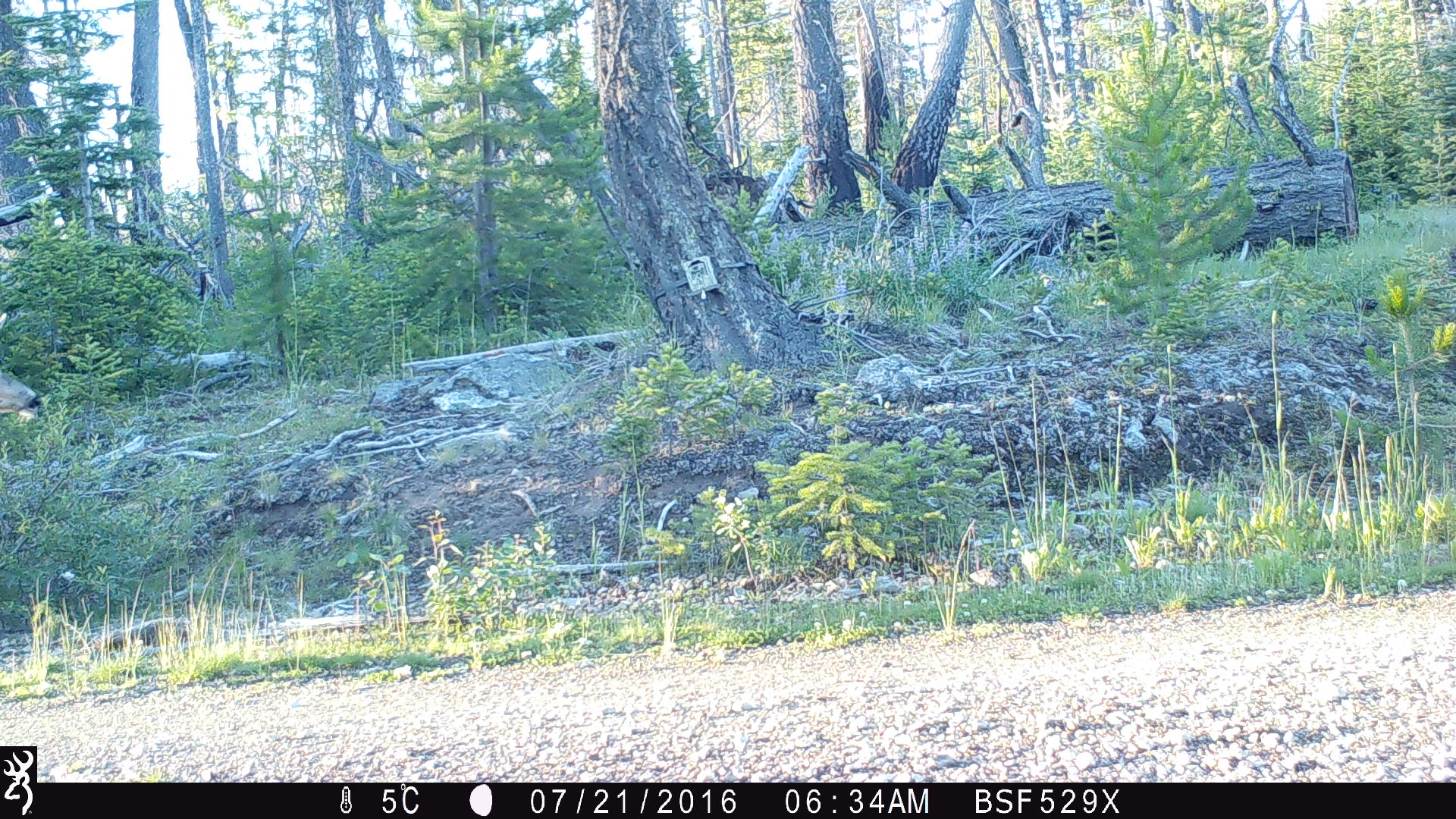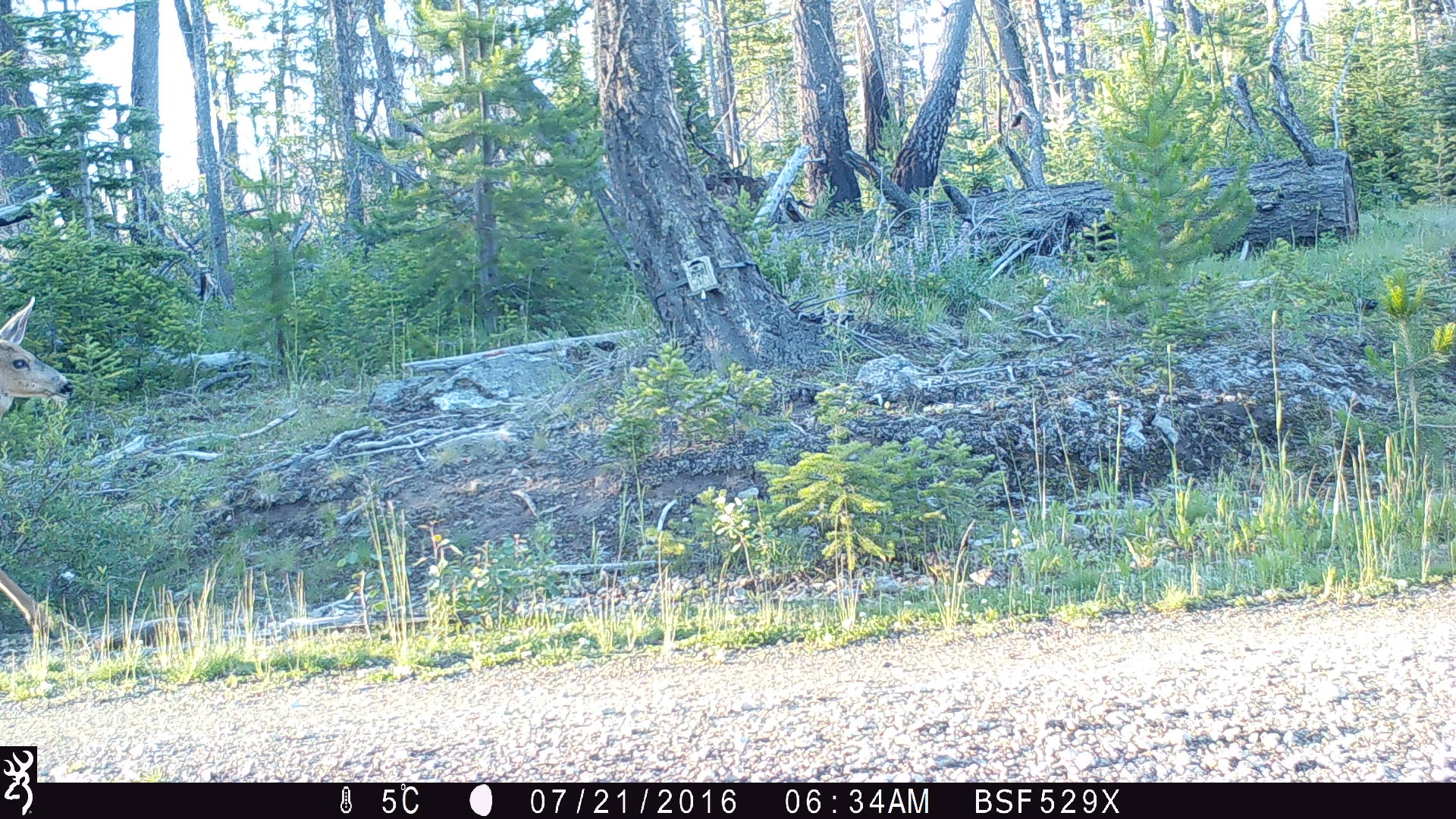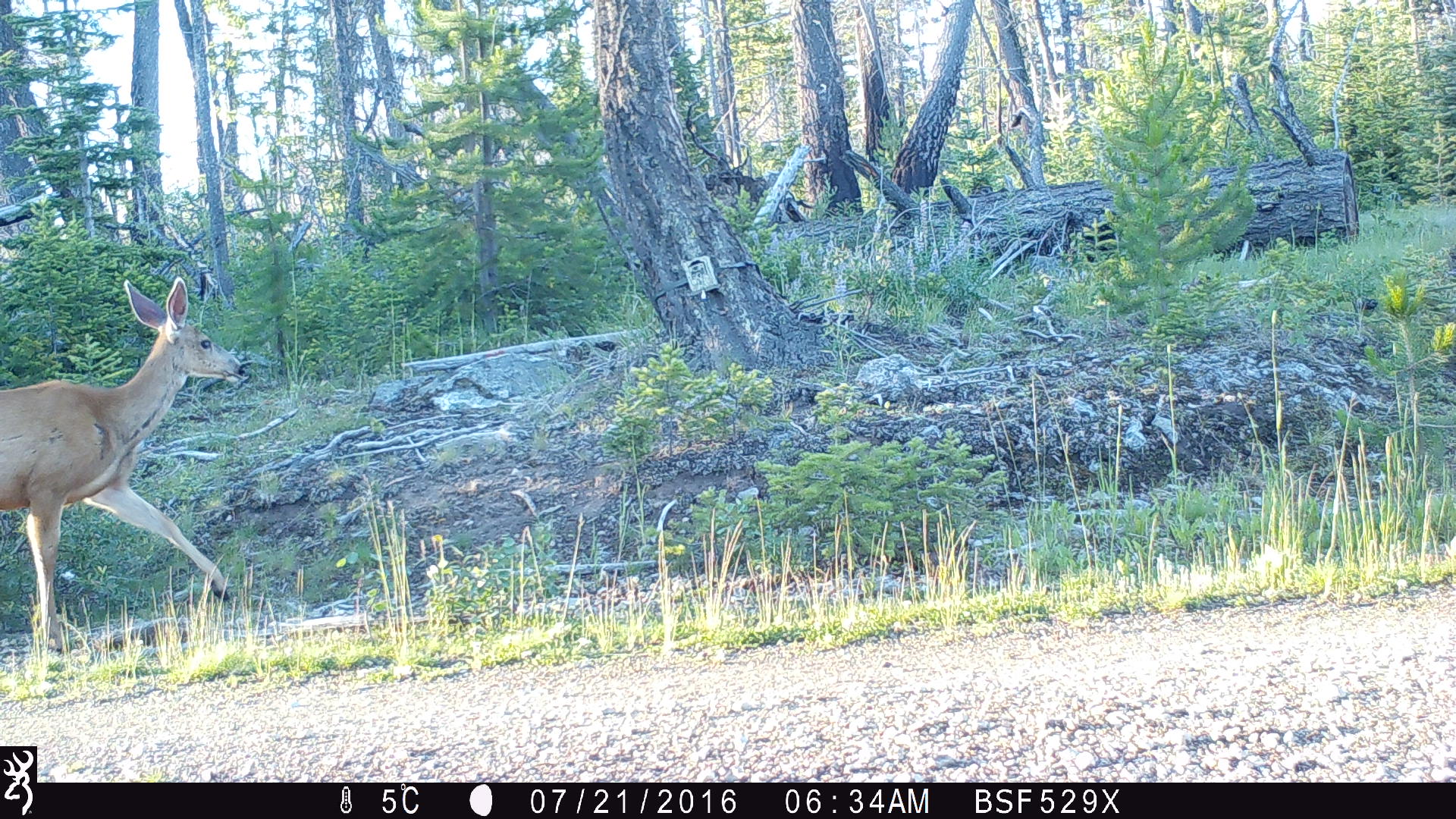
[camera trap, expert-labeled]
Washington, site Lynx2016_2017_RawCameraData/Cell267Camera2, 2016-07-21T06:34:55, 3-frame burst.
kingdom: Animalia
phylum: Chordata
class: Mammalia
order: Artiodactyla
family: Cervidae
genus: Odocoileus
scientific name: Odocoileus hemionus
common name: mule deer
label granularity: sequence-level